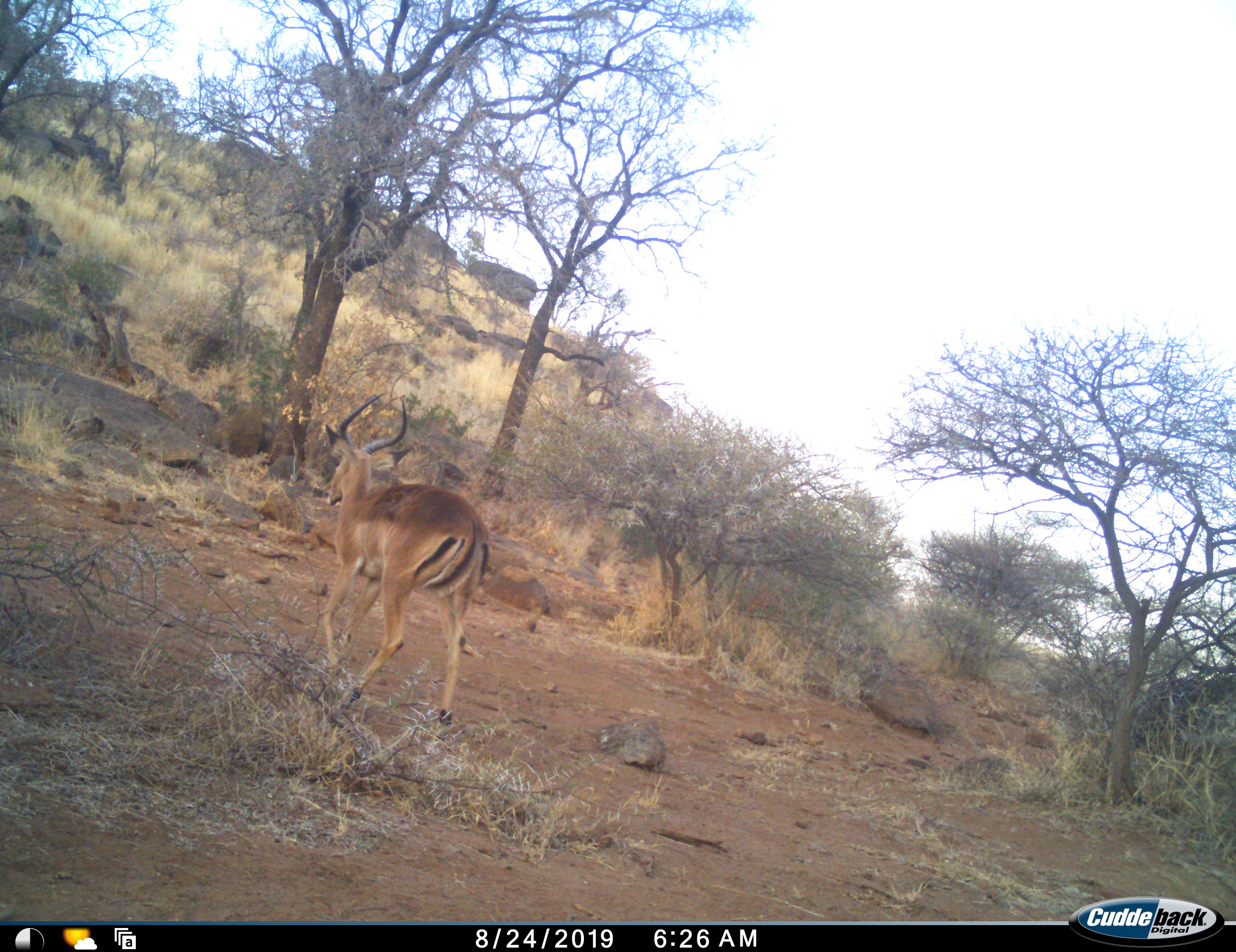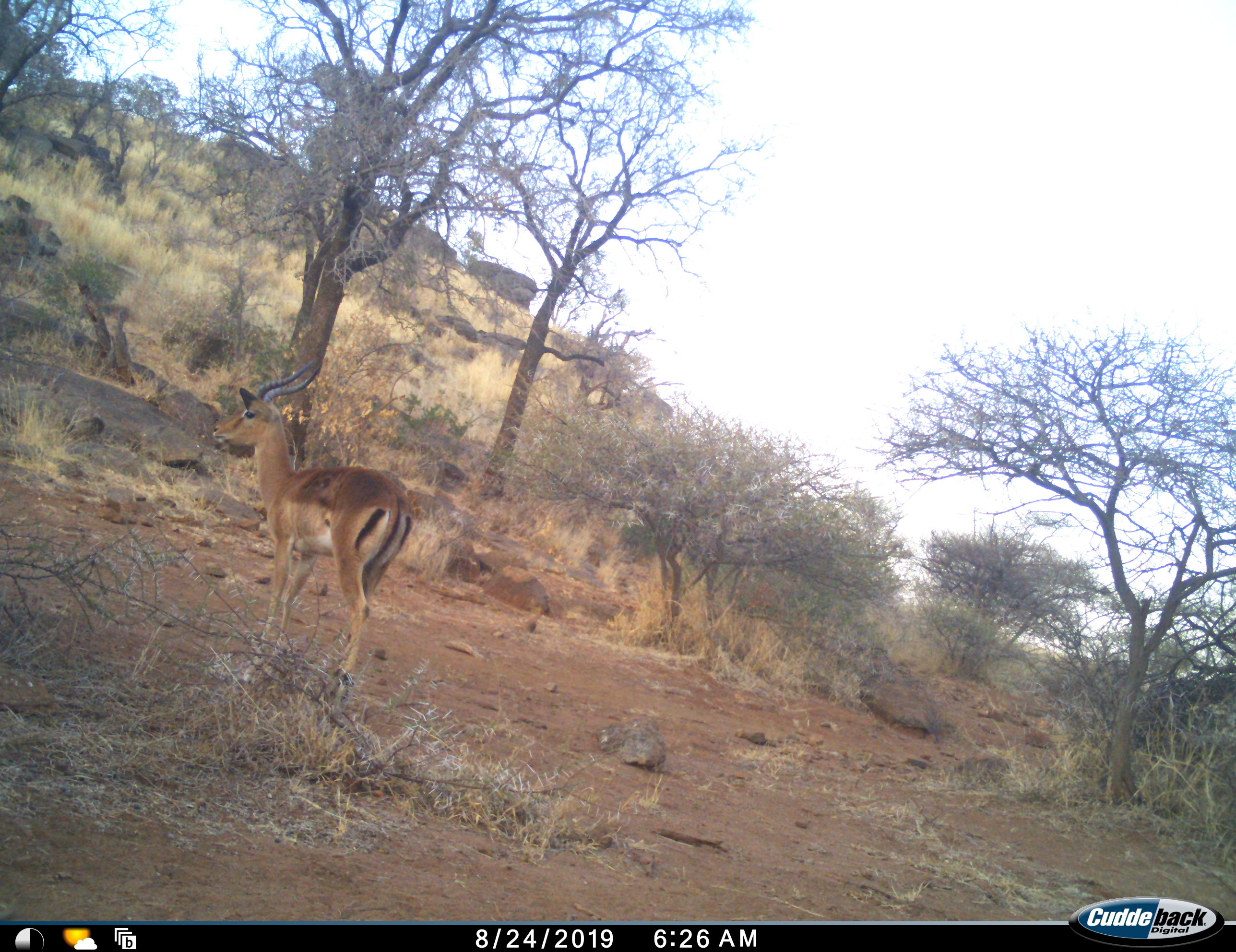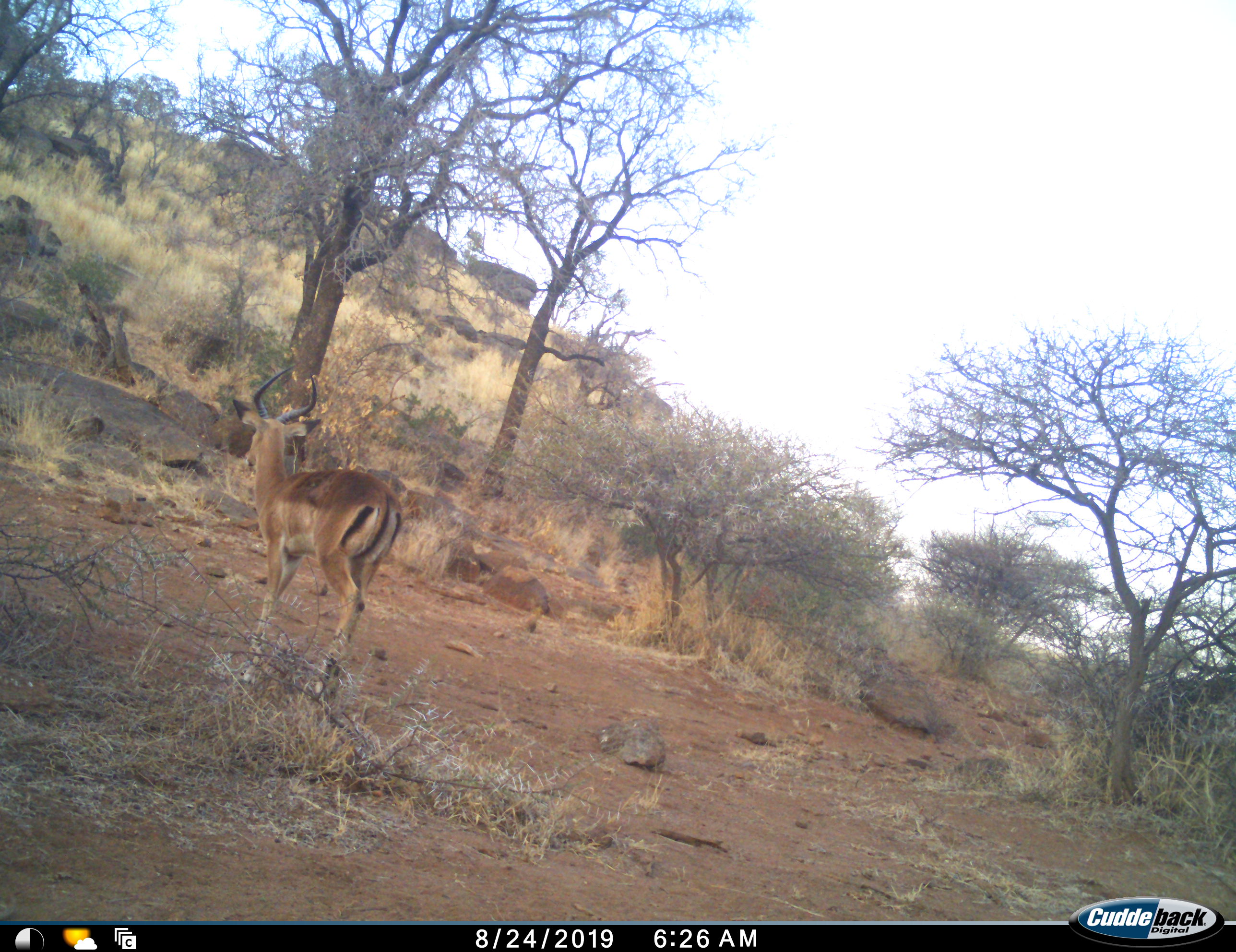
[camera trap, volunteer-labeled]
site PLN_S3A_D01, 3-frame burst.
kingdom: Animalia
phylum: Chordata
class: Mammalia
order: Artiodactyla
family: Bovidae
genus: Aepyceros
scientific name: Aepyceros melampus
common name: impala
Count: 1.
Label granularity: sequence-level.